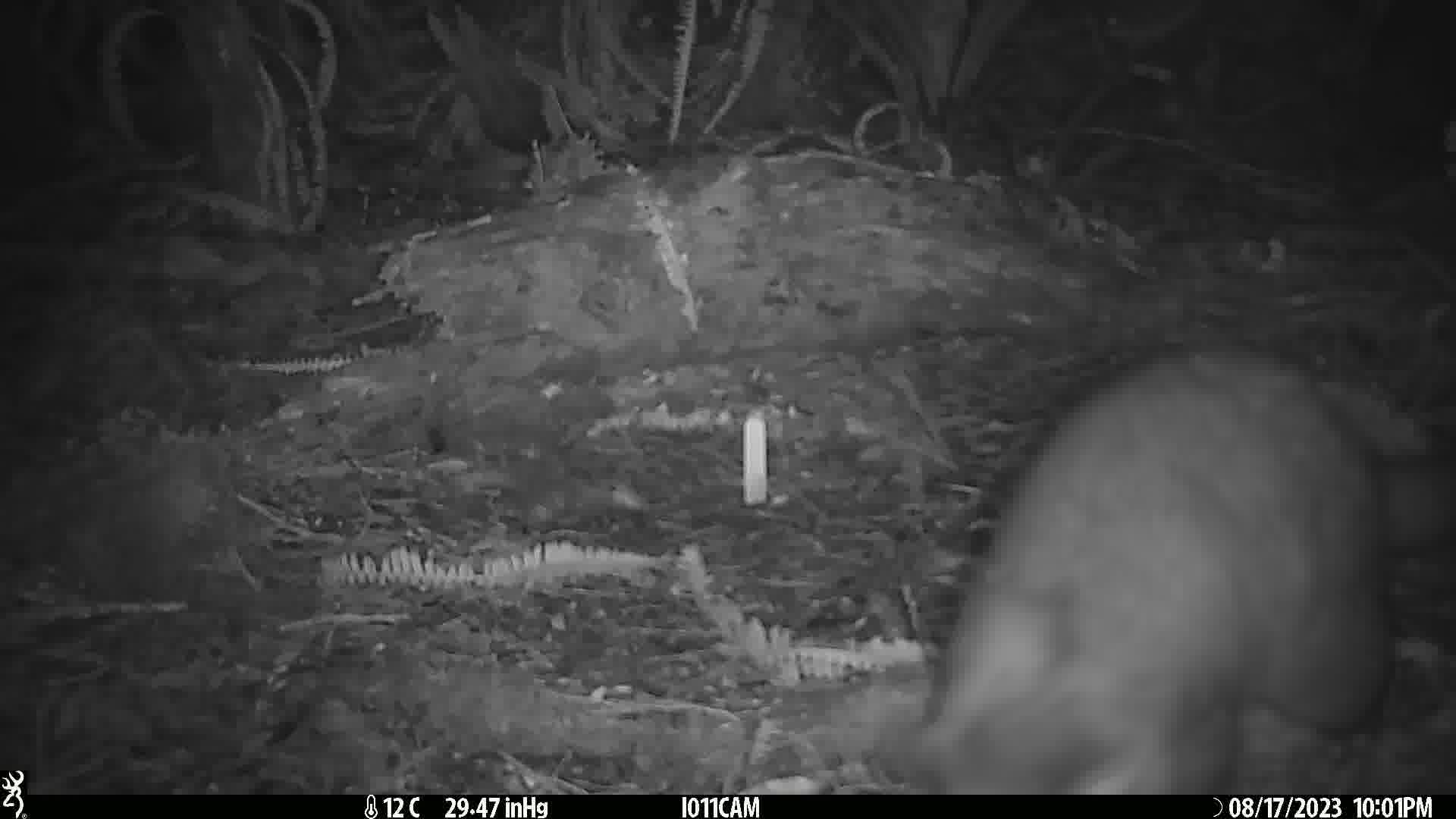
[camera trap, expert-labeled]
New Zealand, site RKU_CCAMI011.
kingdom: Animalia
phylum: Chordata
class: Mammalia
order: Diprotodontia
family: Phalangeridae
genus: Trichosurus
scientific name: Trichosurus vulpecula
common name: common brushtail possum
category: possum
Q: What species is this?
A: Possum (common brushtail possum) (Trichosurus vulpecula).